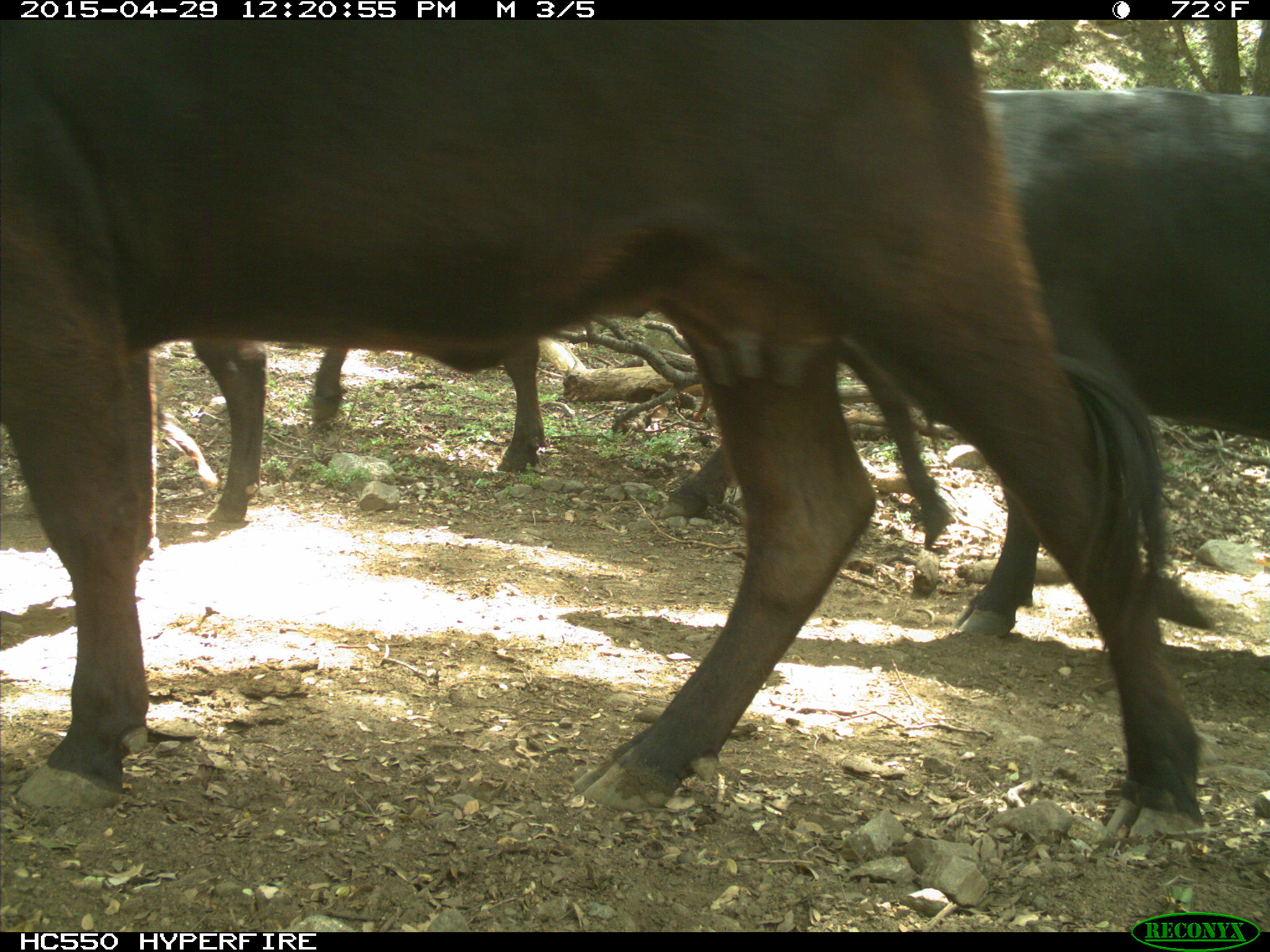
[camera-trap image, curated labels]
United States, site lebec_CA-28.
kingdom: Animalia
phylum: Chordata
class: Mammalia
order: Artiodactyla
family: Bovidae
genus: Bos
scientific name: Bos taurus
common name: domestic cow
Bos taurus (domestic cow).